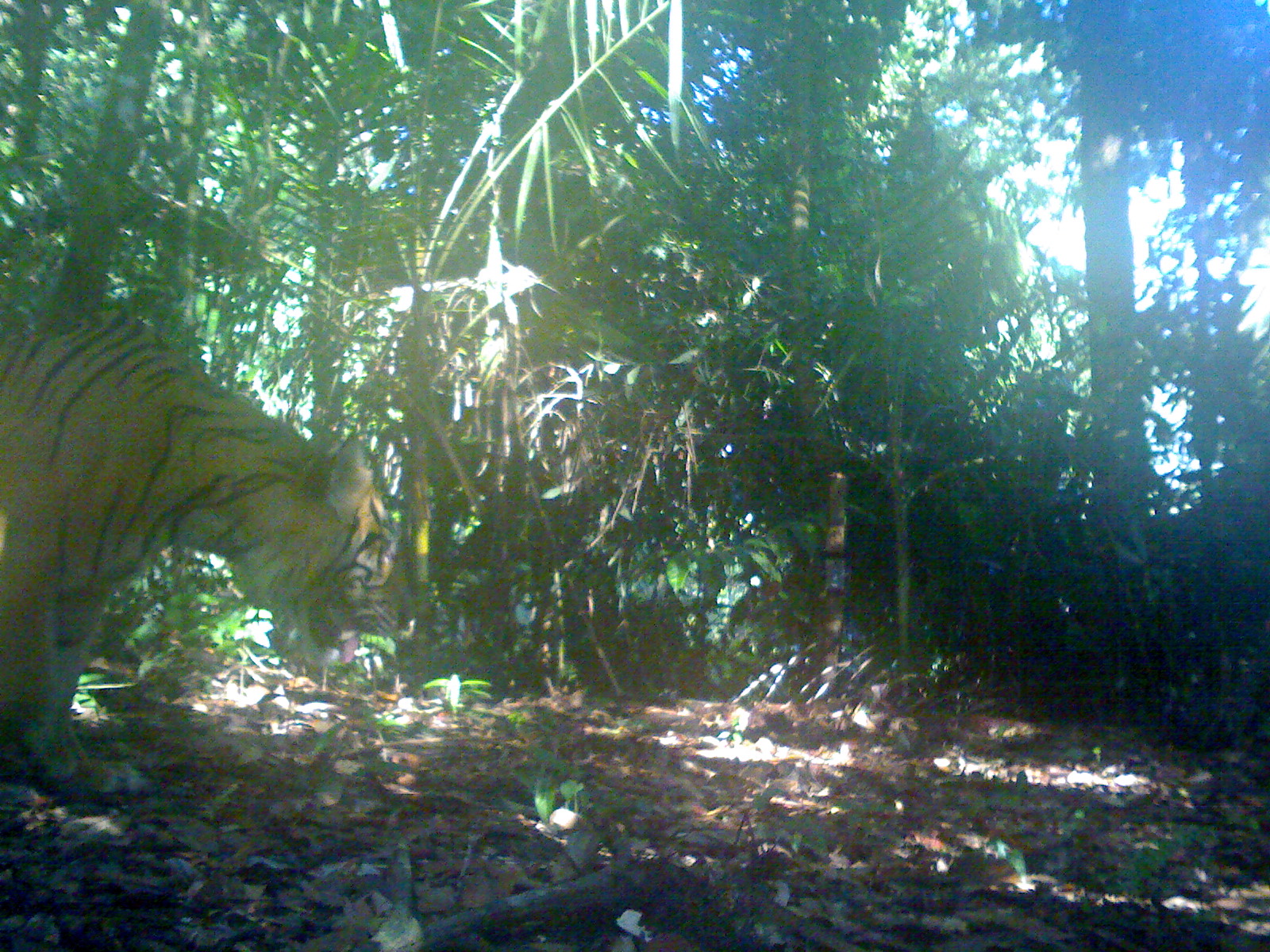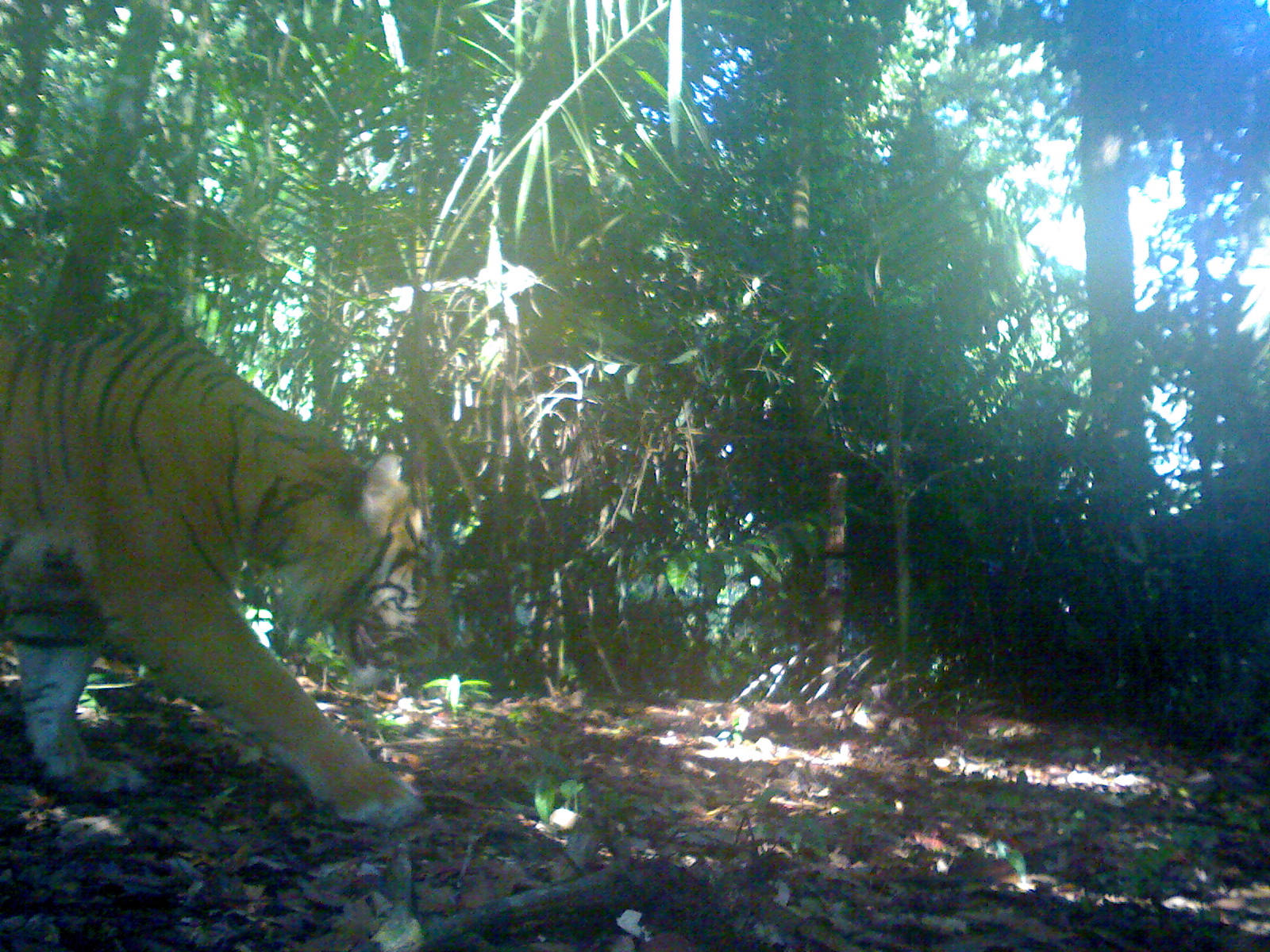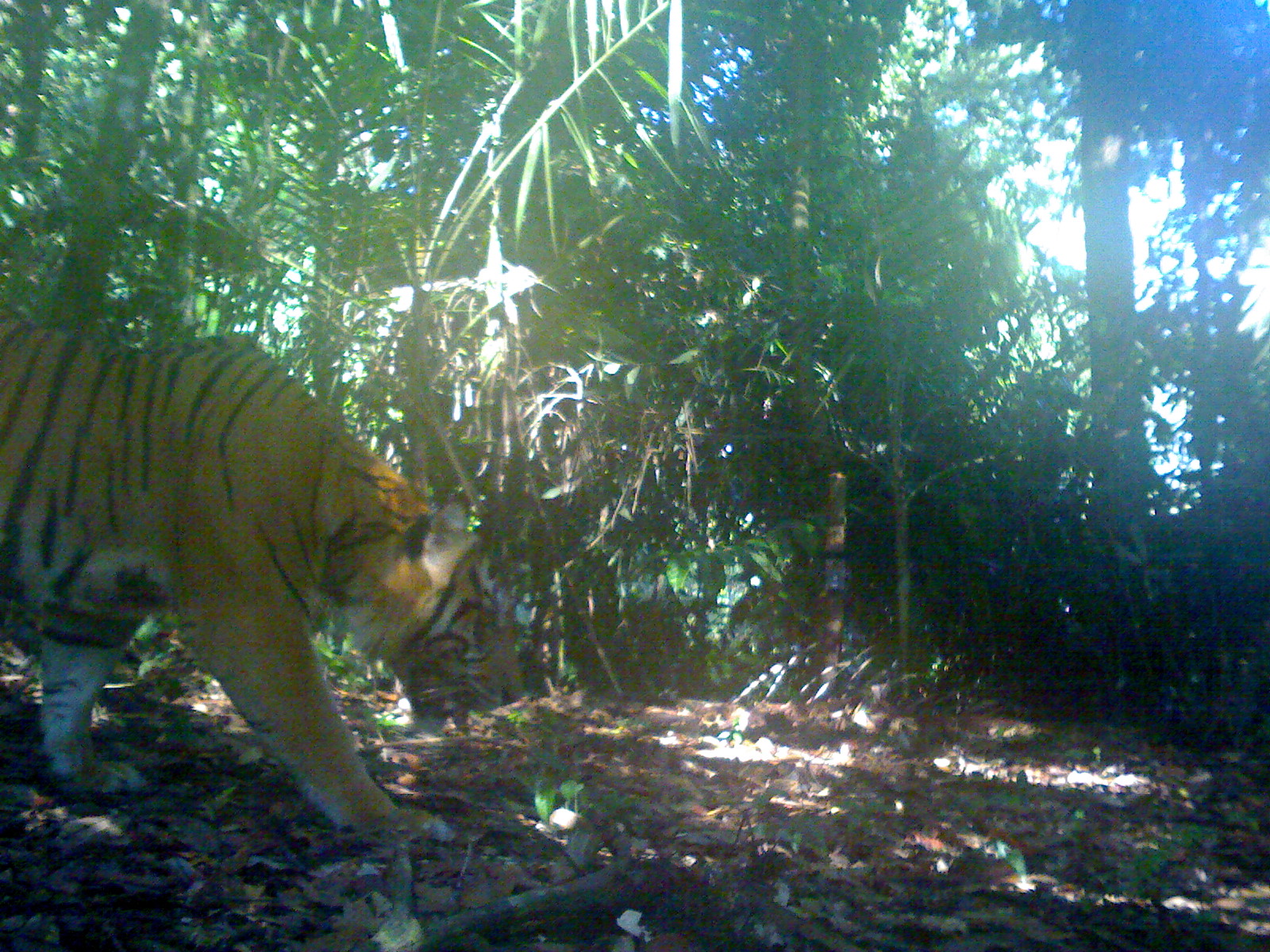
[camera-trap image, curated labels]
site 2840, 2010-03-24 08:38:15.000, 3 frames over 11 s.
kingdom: Animalia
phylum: Chordata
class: Mammalia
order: Carnivora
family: Felidae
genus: Panthera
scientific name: Panthera tigris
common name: tiger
Panthera tigris (tiger), count 1, age adult, sex male.